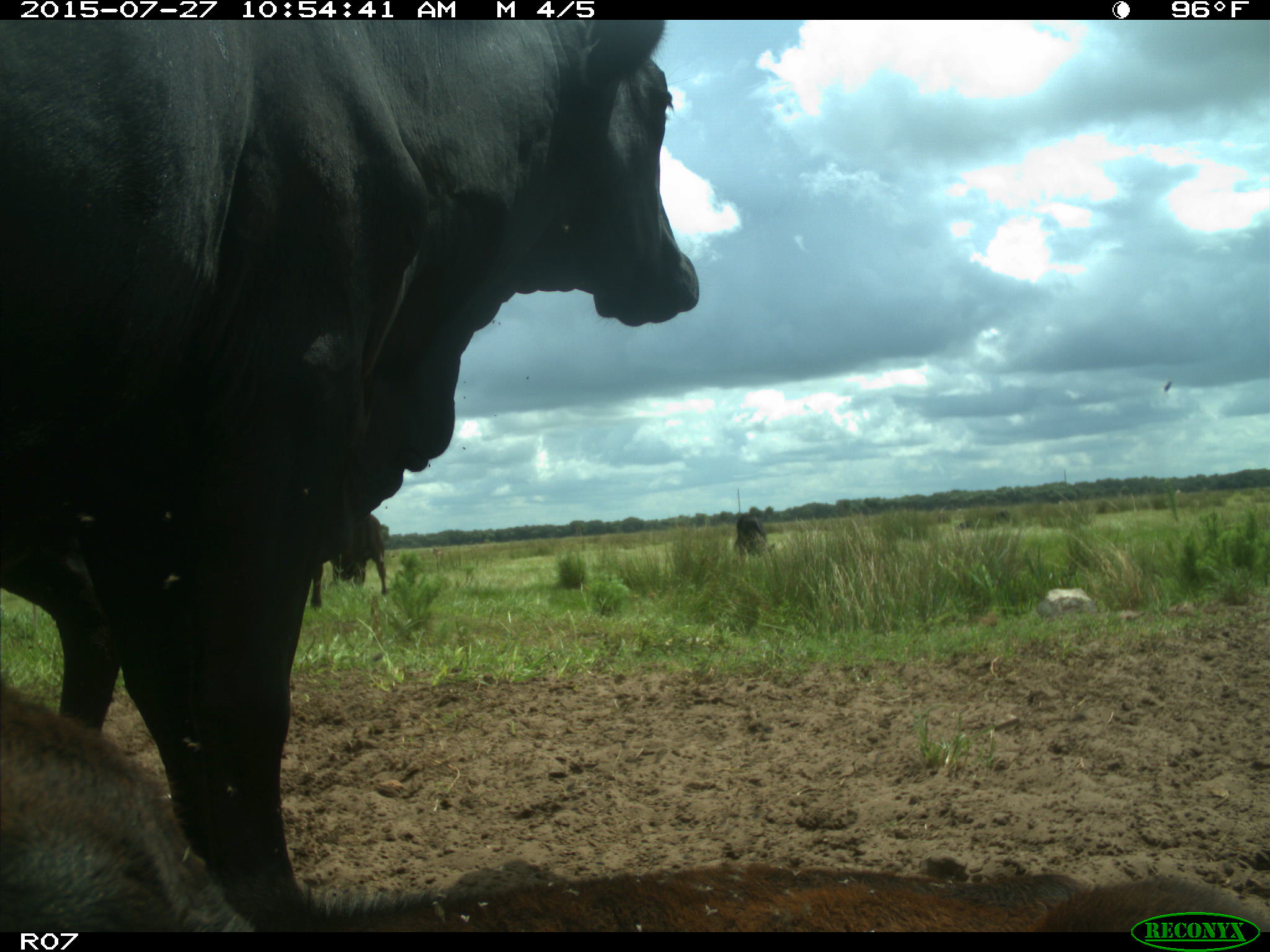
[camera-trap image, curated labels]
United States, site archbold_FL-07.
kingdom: Animalia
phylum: Chordata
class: Mammalia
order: Artiodactyla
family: Bovidae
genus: Bos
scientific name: Bos taurus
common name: domestic cow